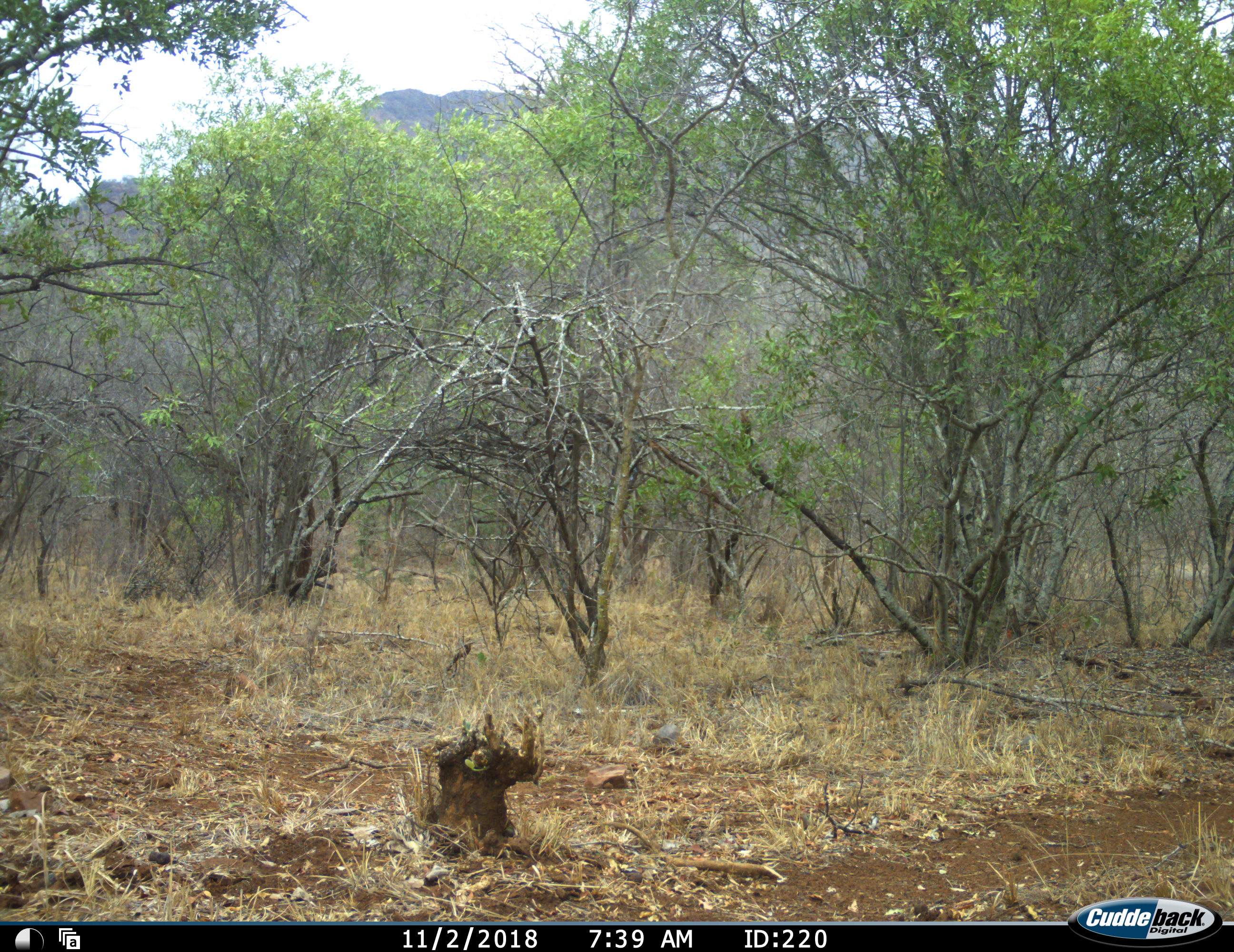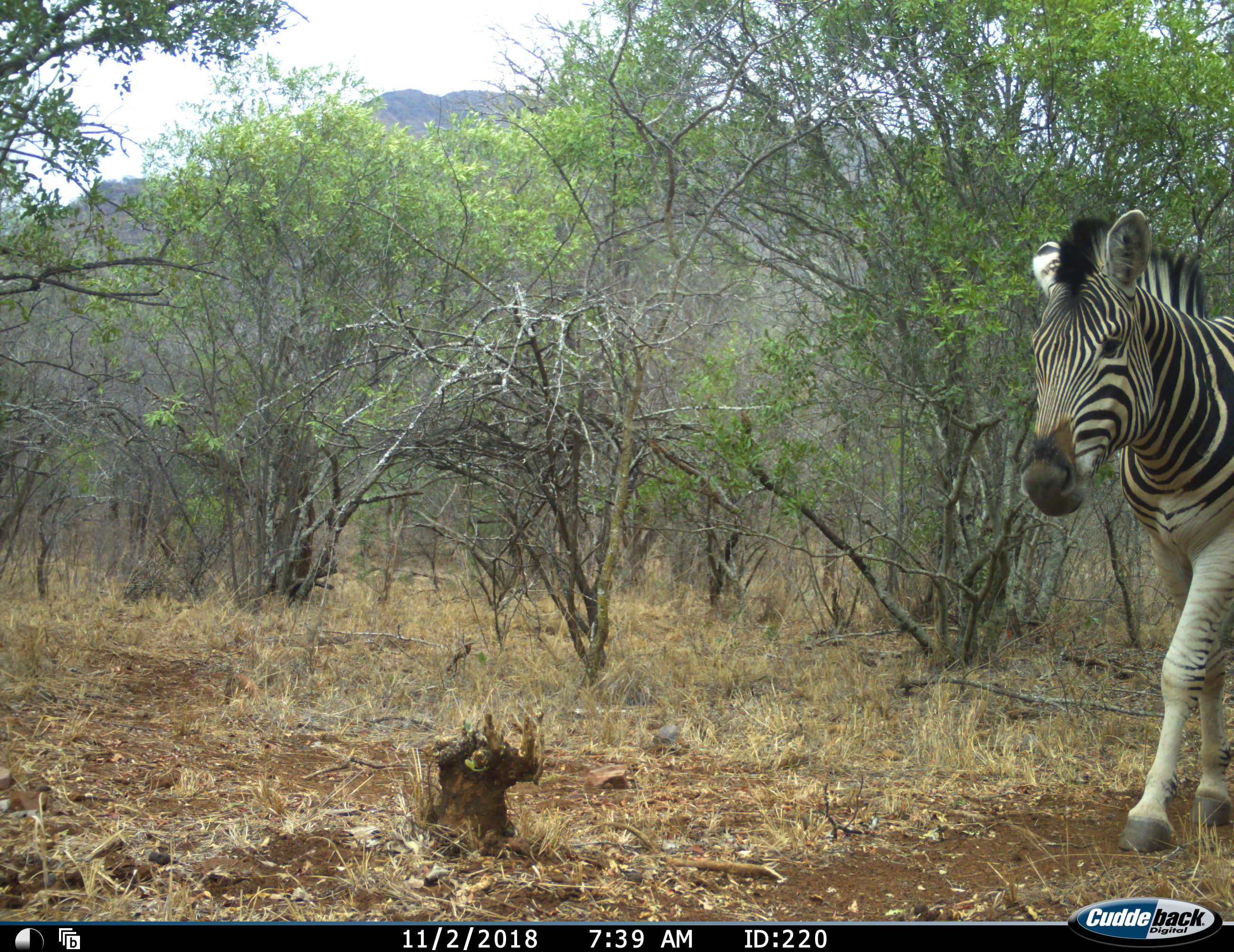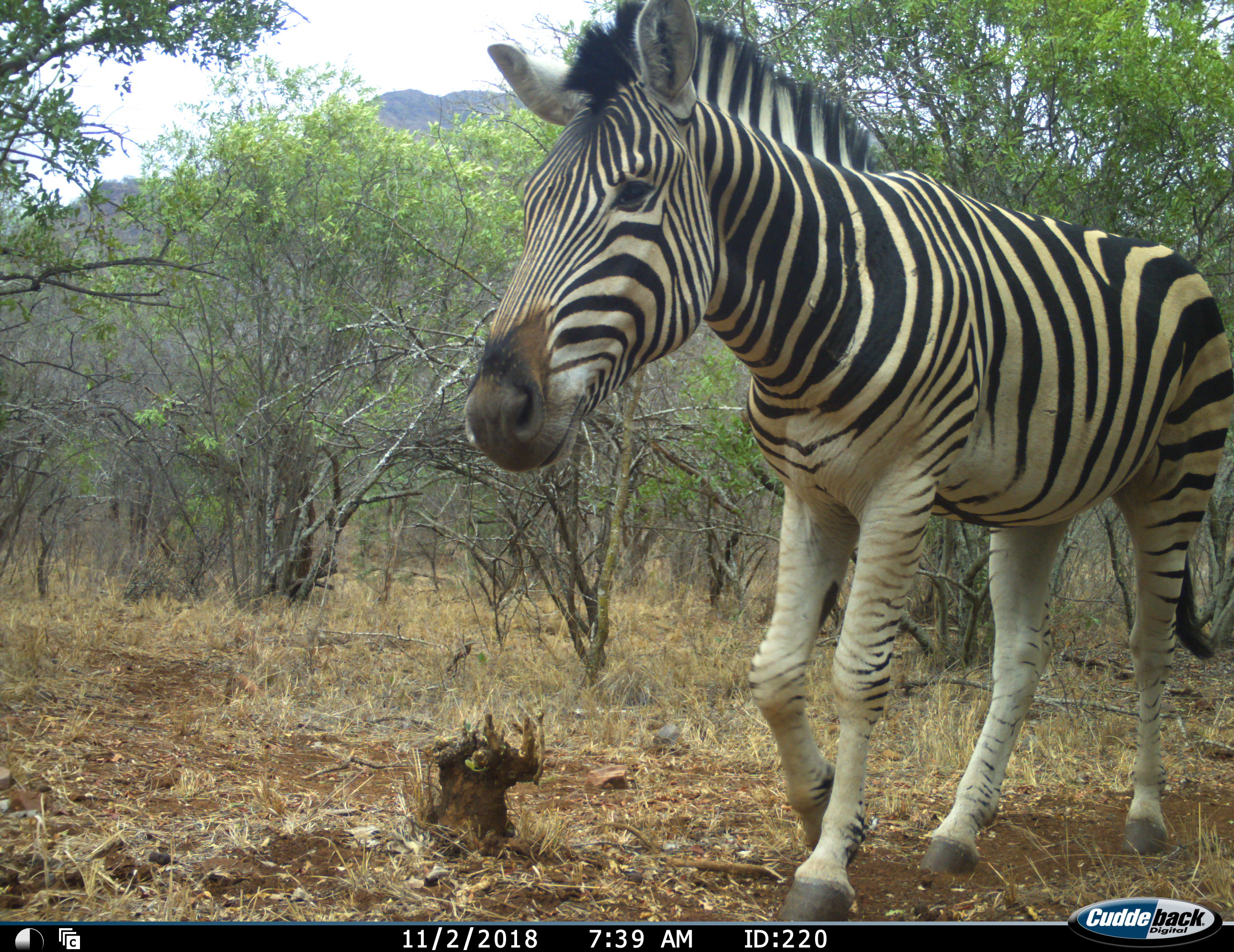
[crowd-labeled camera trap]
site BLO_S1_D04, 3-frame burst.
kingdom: Animalia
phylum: Chordata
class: Mammalia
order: Perissodactyla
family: Equidae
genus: Equus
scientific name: Equus quagga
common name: plains zebra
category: zebraplains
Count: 1.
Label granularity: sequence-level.